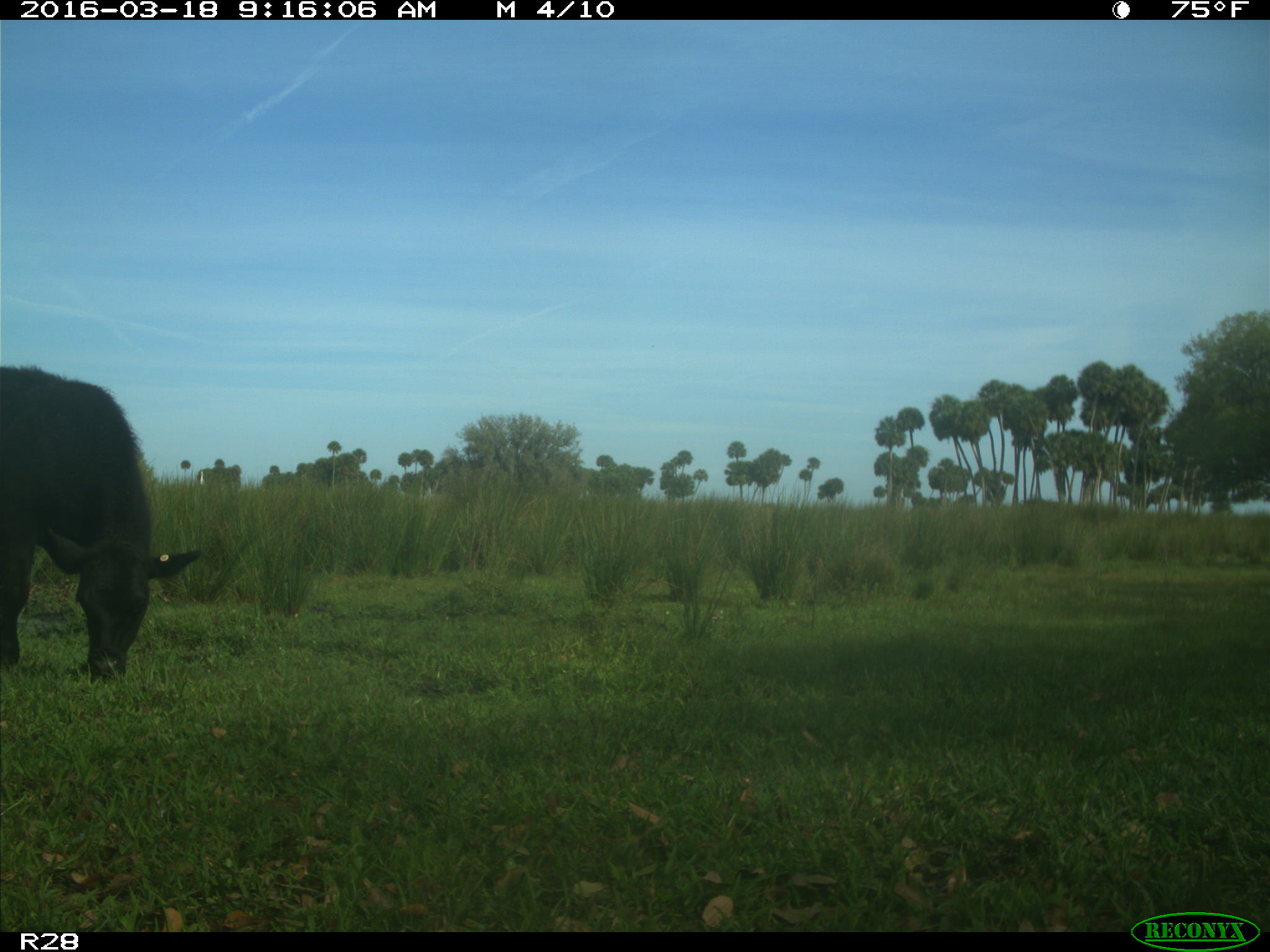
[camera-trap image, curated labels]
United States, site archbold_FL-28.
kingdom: Animalia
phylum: Chordata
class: Mammalia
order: Artiodactyla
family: Bovidae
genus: Bos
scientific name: Bos taurus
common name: domestic cow